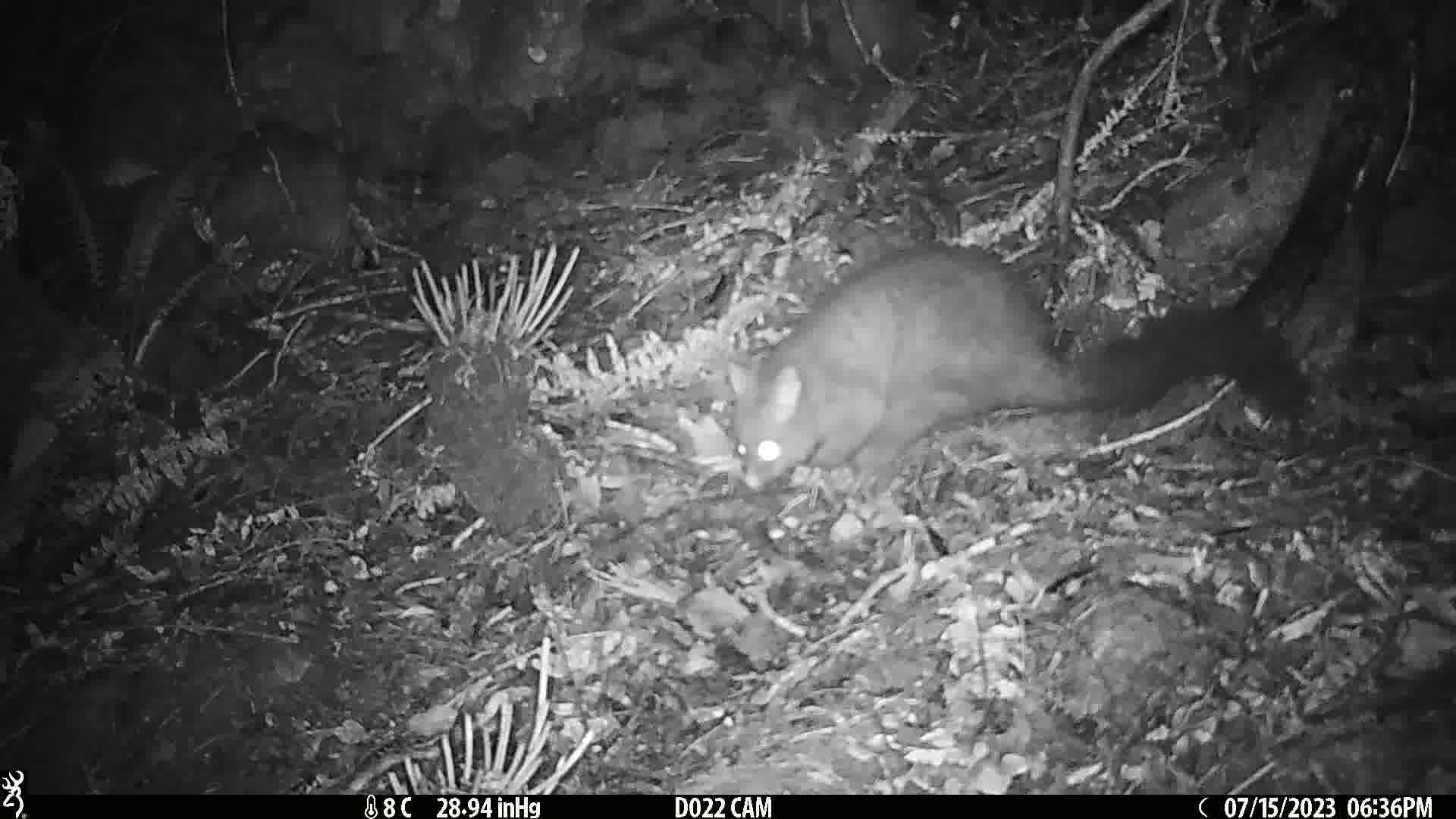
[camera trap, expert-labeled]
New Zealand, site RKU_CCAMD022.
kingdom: Animalia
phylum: Chordata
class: Mammalia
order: Diprotodontia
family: Phalangeridae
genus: Trichosurus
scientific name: Trichosurus vulpecula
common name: common brushtail possum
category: possum